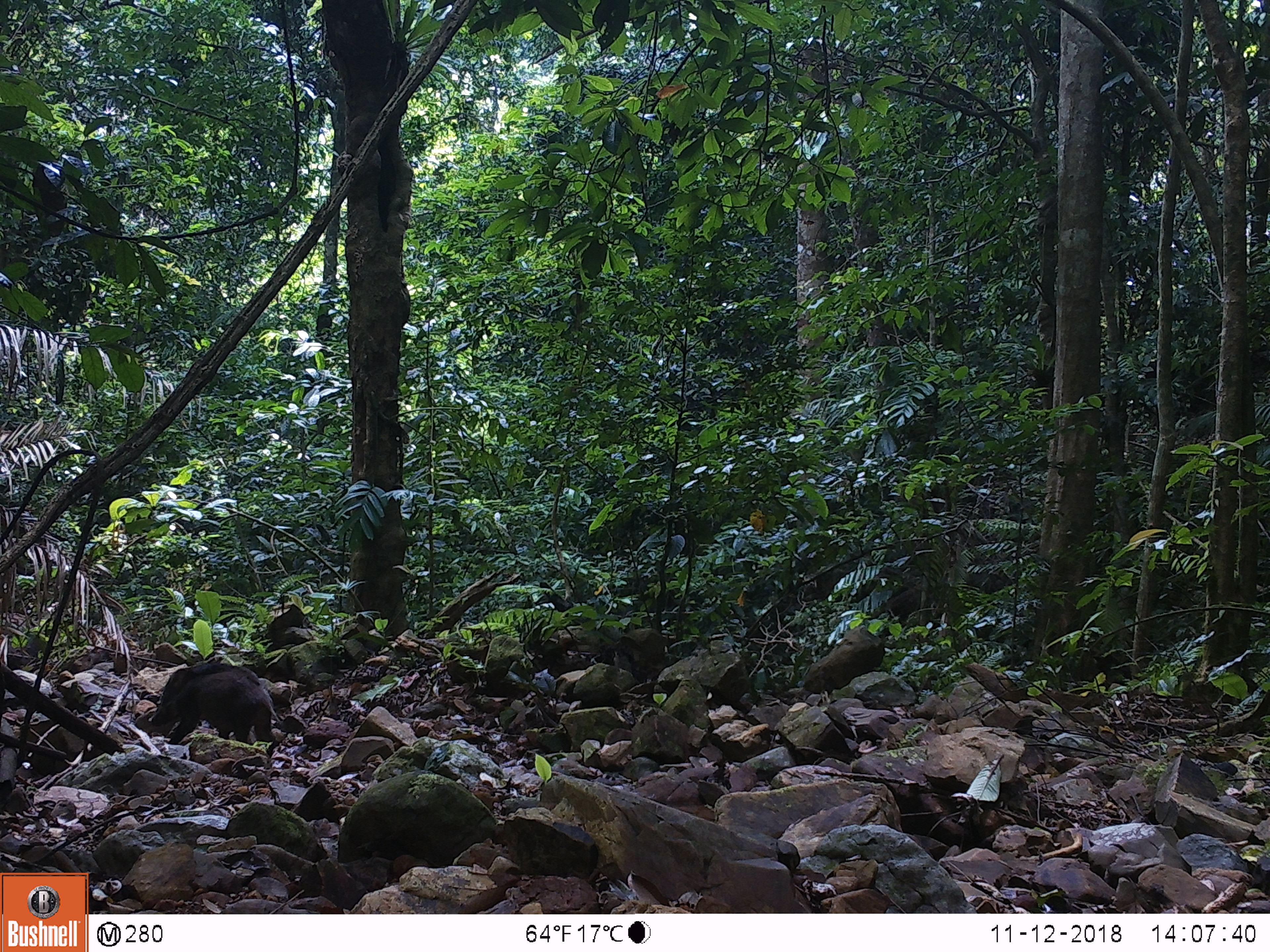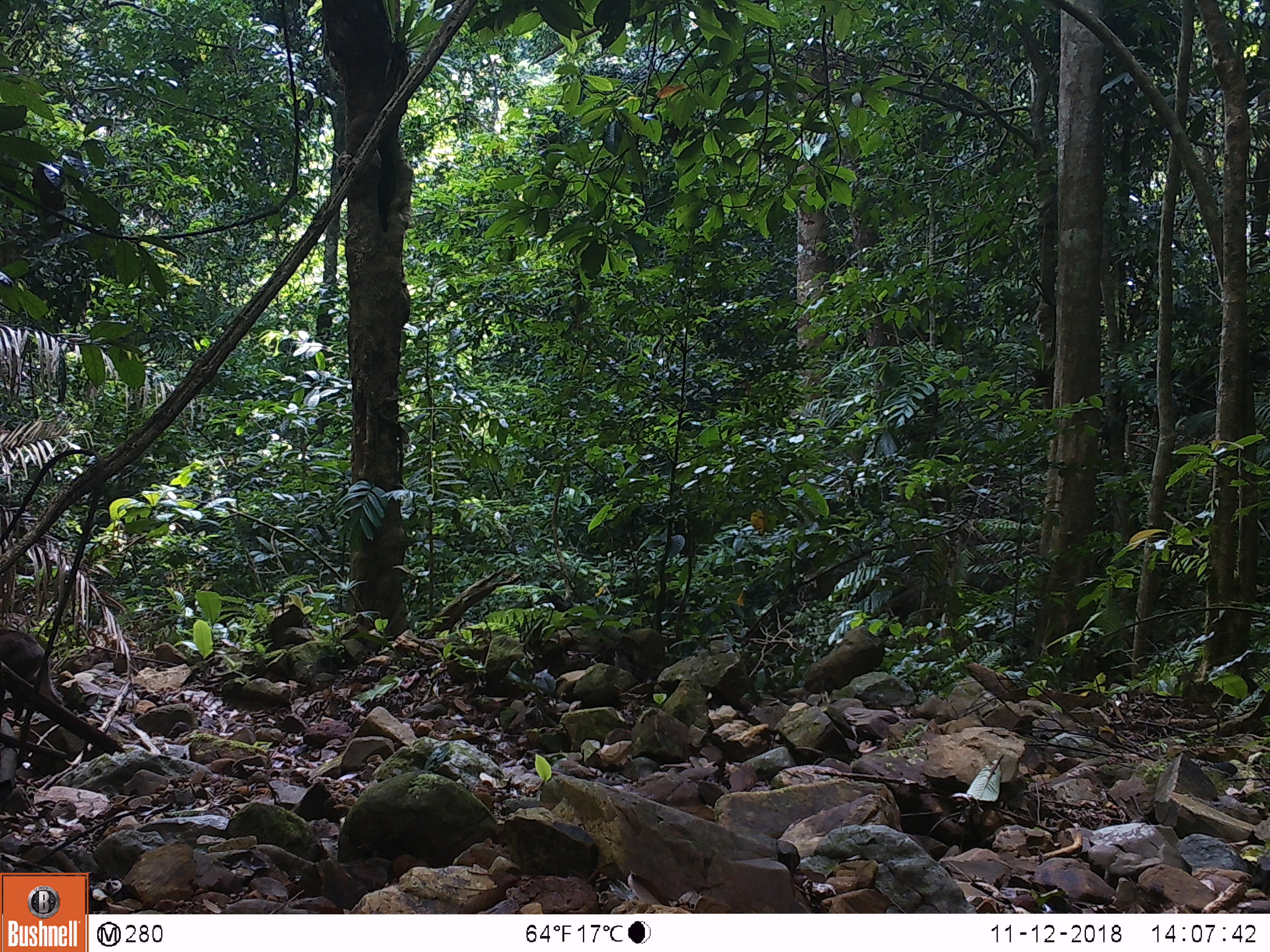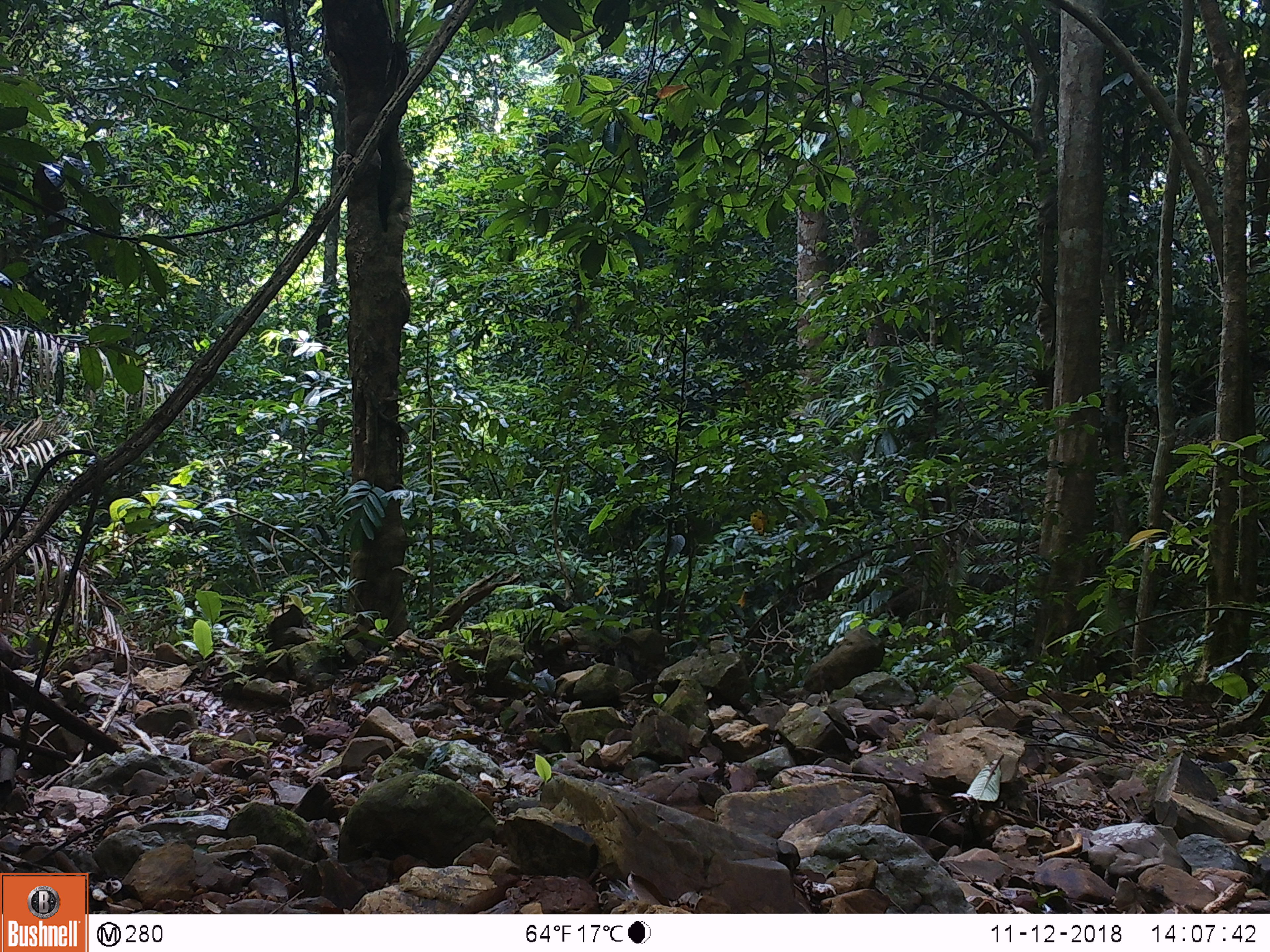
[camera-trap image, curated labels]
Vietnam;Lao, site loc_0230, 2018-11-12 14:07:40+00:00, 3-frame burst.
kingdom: Animalia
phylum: Chordata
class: Mammalia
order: Artiodactyla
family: Suidae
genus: Sus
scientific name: Sus scrofa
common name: eurasian wild pig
Eurasian wild pig (Sus scrofa). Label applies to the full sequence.